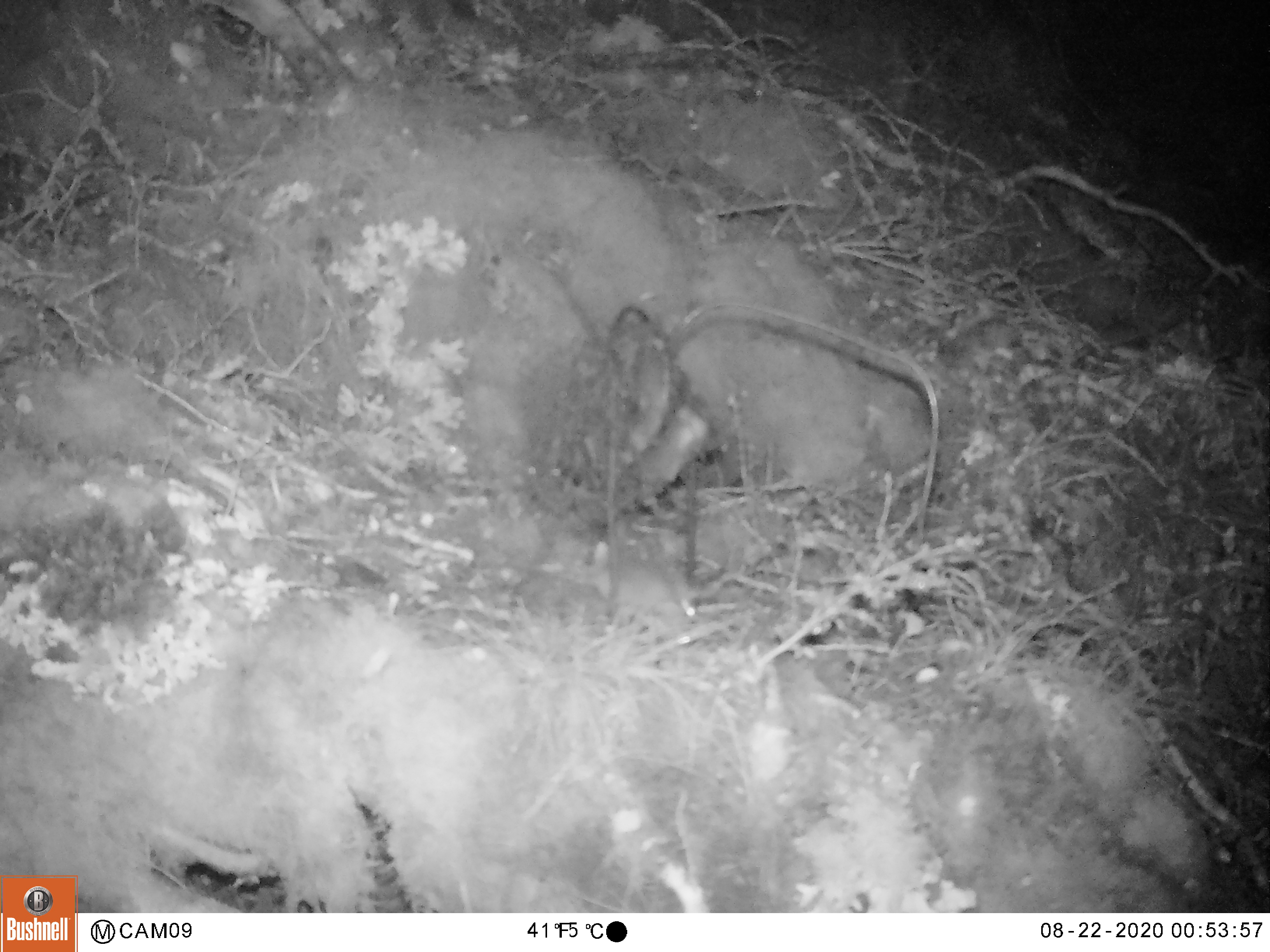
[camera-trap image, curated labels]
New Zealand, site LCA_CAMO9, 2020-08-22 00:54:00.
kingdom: Animalia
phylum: Chordata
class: Mammalia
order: Rodentia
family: Muridae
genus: Mus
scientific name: Mus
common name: mouse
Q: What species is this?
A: Mouse (Mus).